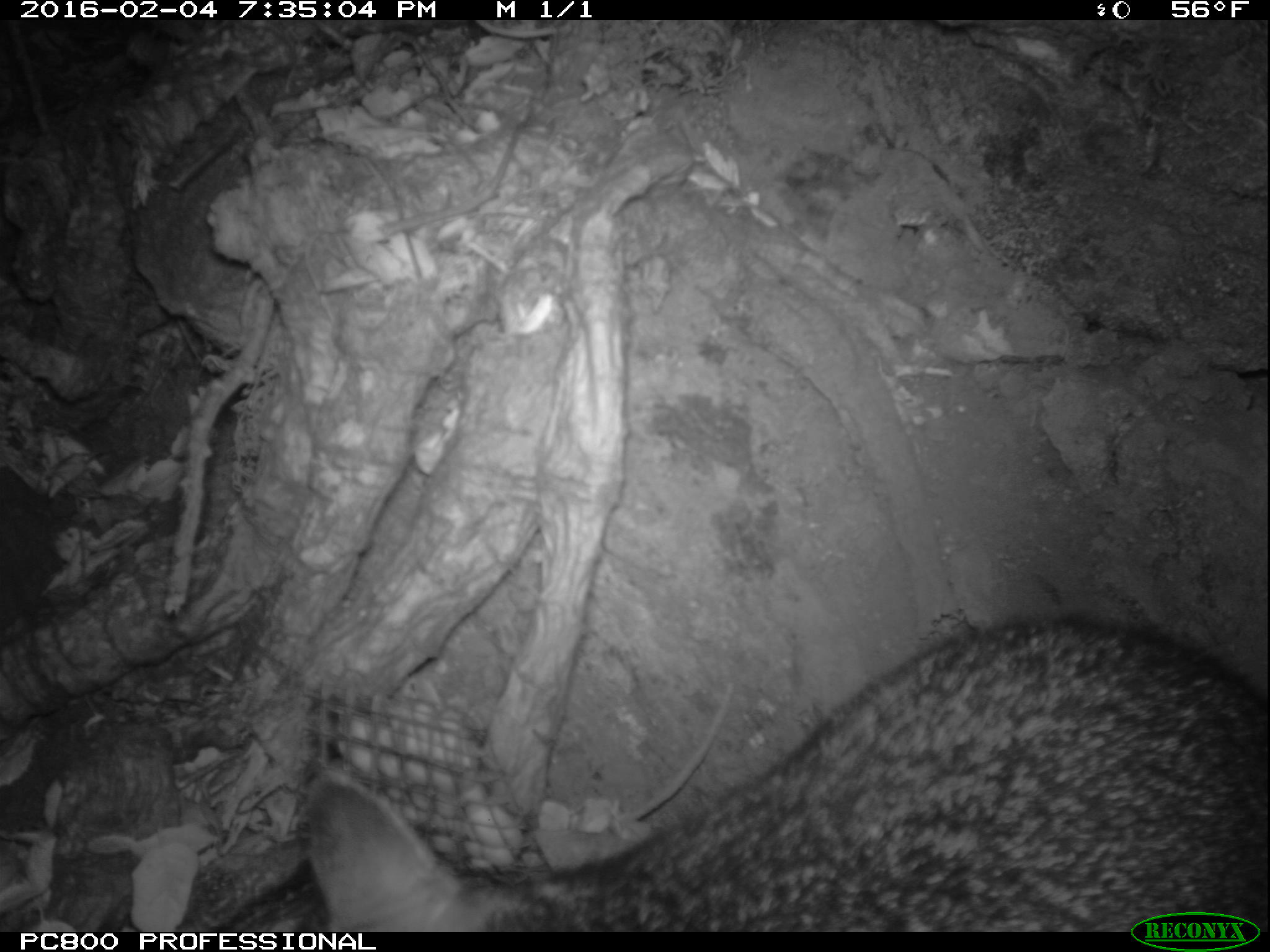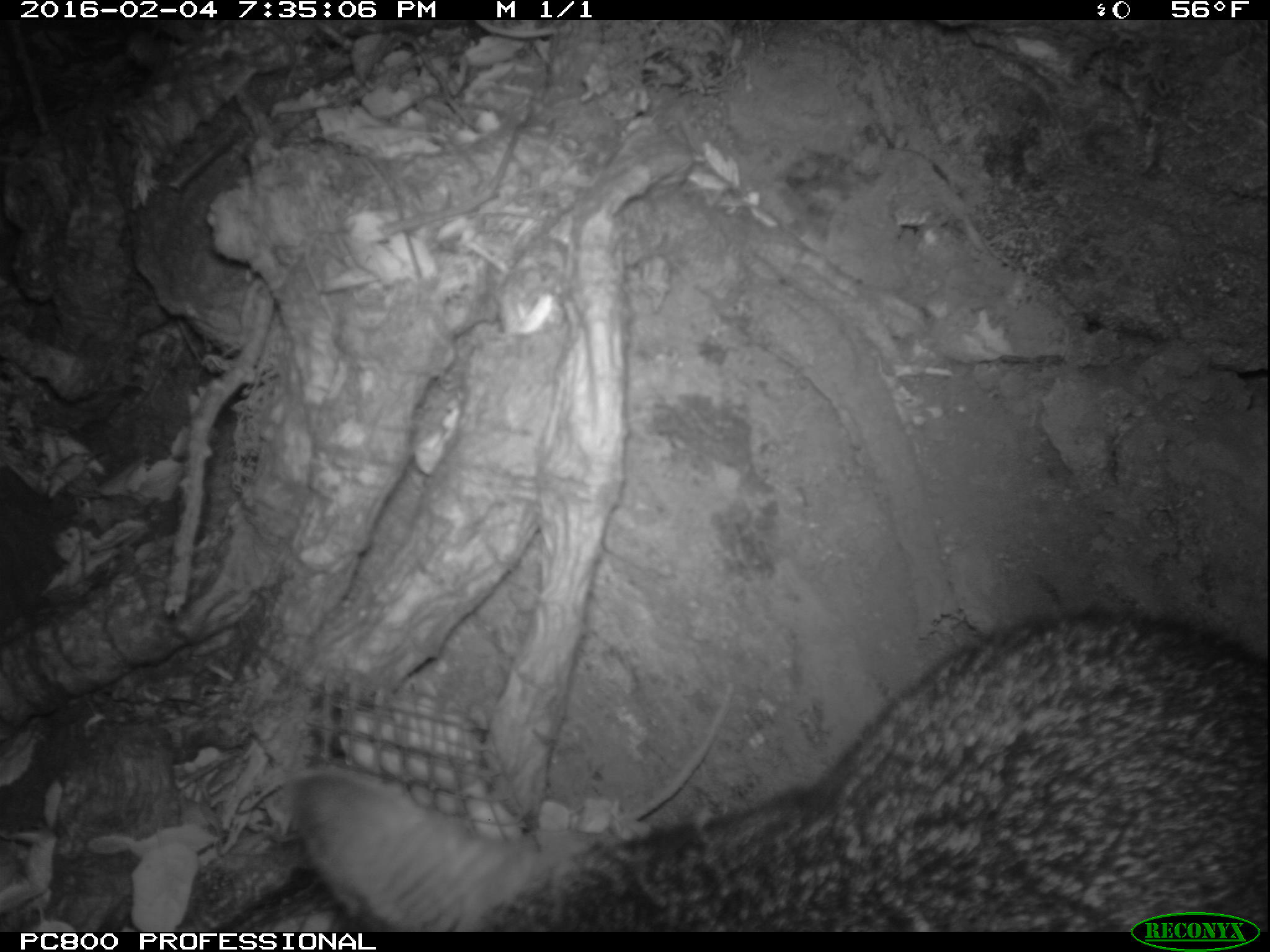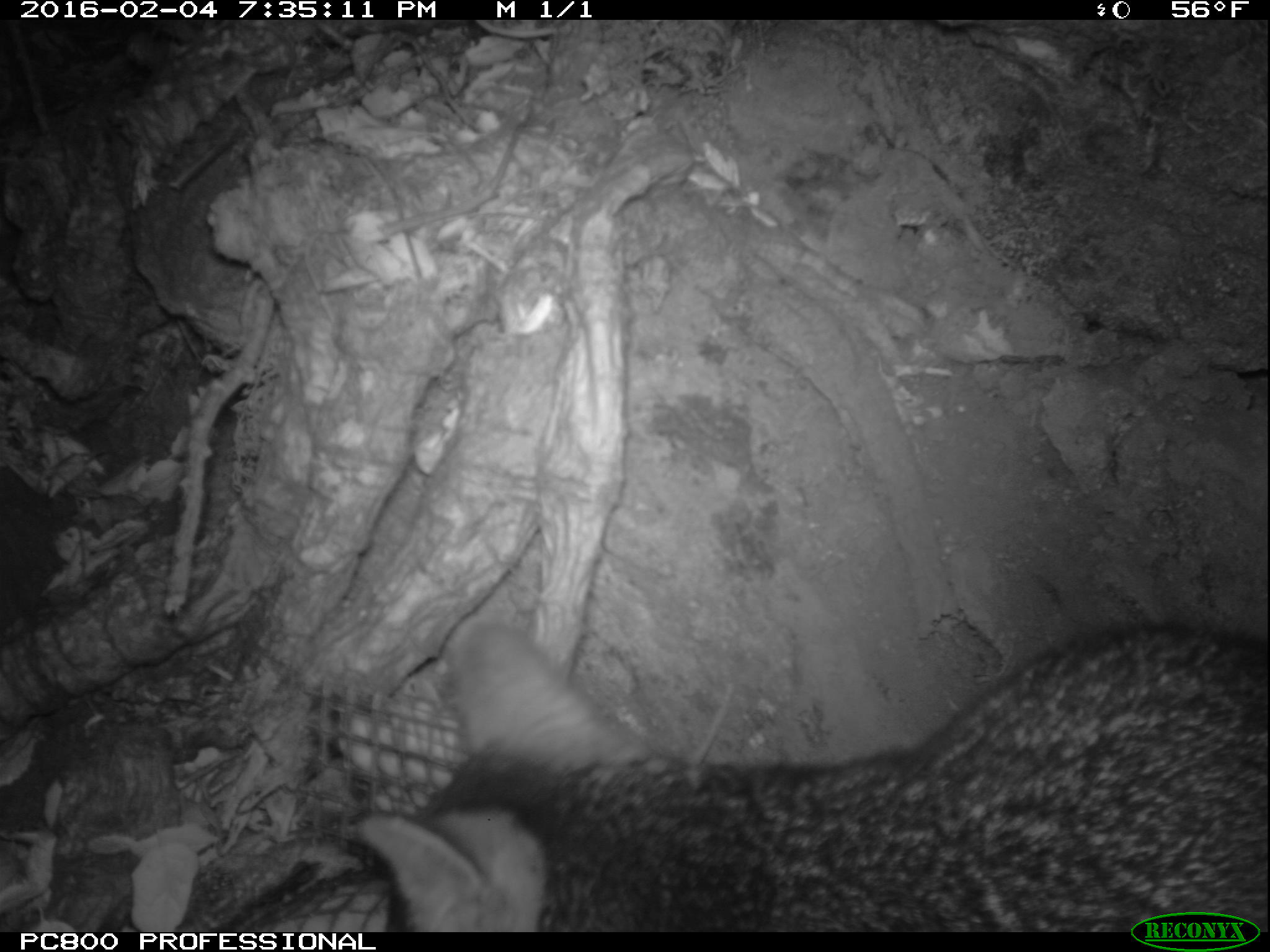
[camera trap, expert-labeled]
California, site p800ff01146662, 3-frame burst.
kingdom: Animalia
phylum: Chordata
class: Mammalia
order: Carnivora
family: Canidae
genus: Urocyon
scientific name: Urocyon littoralis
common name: island fox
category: fox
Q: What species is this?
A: Fox (island fox) (Urocyon littoralis).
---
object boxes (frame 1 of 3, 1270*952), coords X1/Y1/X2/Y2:
fox: 303/612/1269/932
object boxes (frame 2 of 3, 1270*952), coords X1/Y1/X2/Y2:
fox: 288/608/1268/932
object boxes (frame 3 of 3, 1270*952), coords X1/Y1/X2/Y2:
fox: 351/615/1269/931